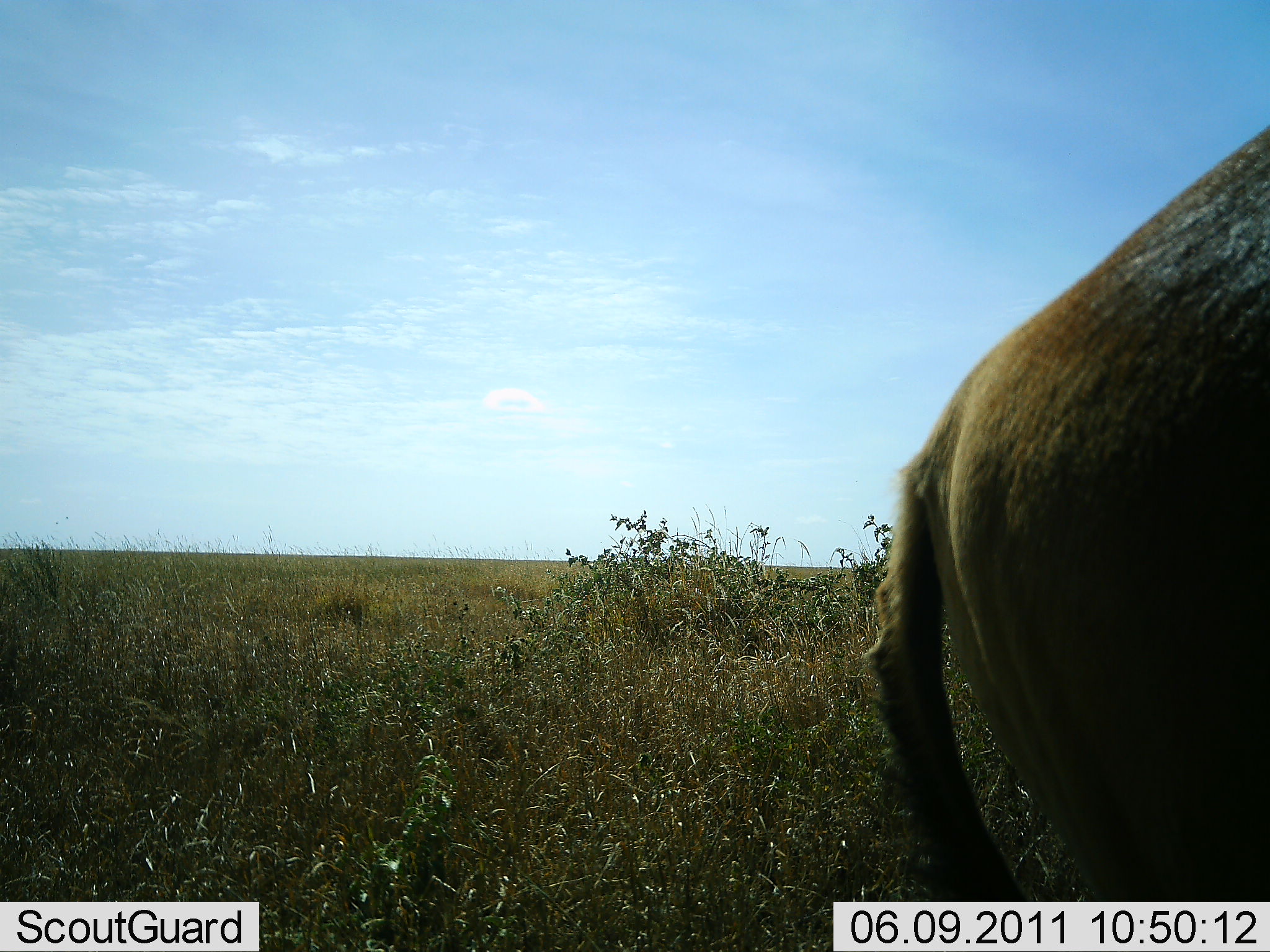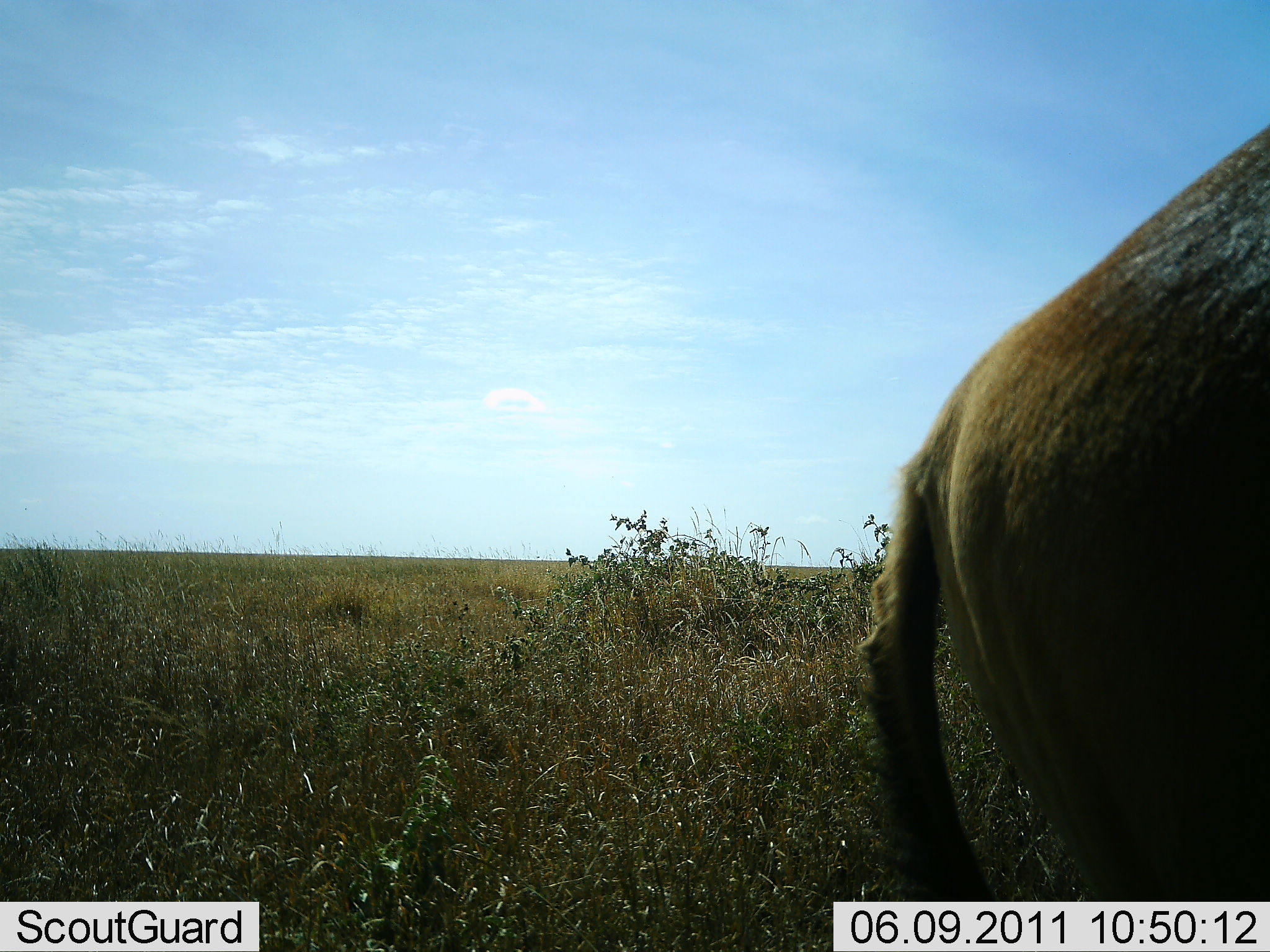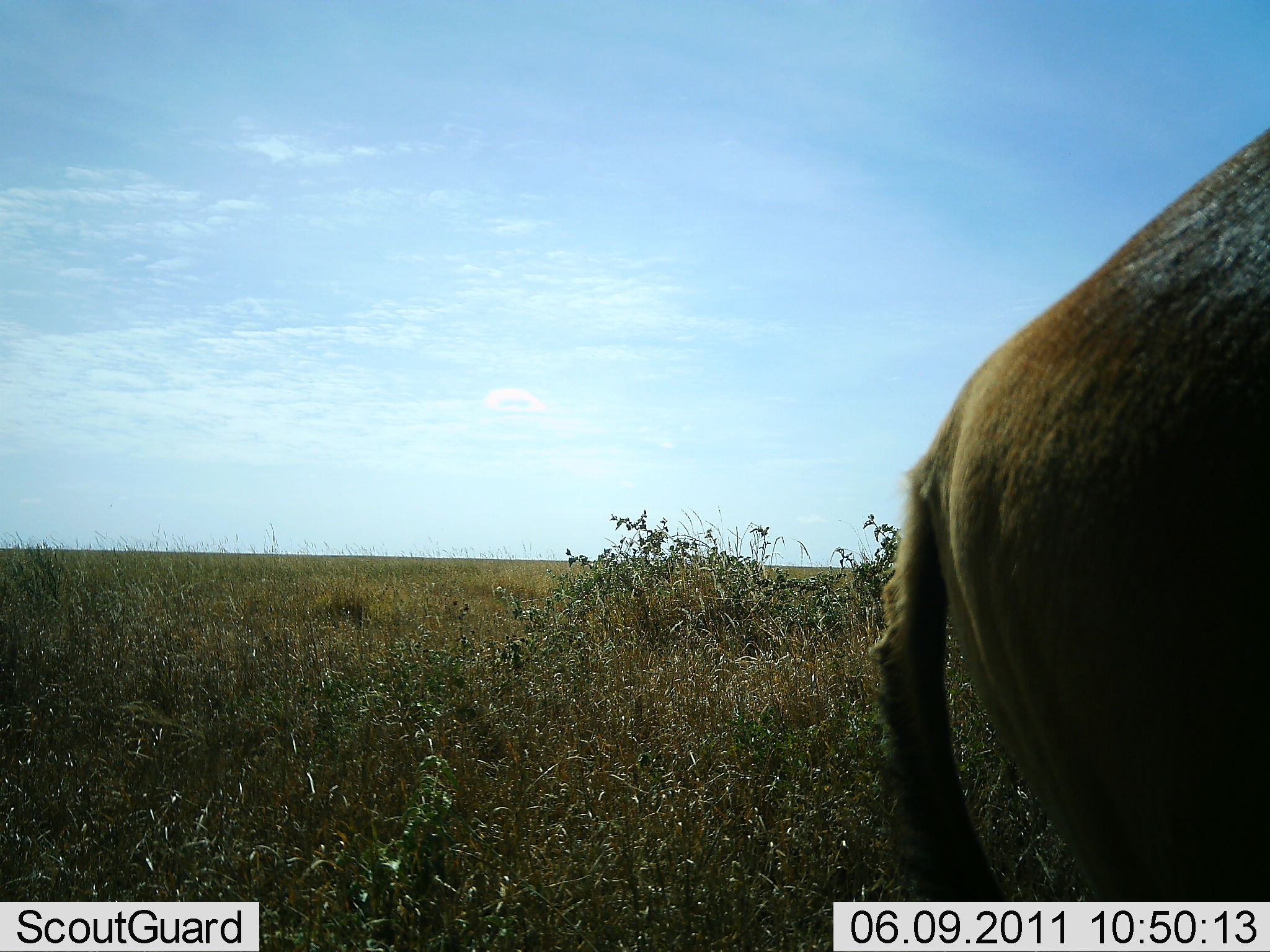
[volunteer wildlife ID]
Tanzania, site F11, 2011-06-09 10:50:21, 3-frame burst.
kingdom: Animalia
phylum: Chordata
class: Mammalia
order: Artiodactyla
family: Bovidae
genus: Connochaetes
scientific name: Connochaetes taurinus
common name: blue wildebeest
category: wildebeest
Wildebeest (blue wildebeest) (Connochaetes taurinus), count 1. Behavior (volunteer vote fractions): standing 80%, resting 0%, moving 20%, interacting 0%. Young present (vote fraction): 0%. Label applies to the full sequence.